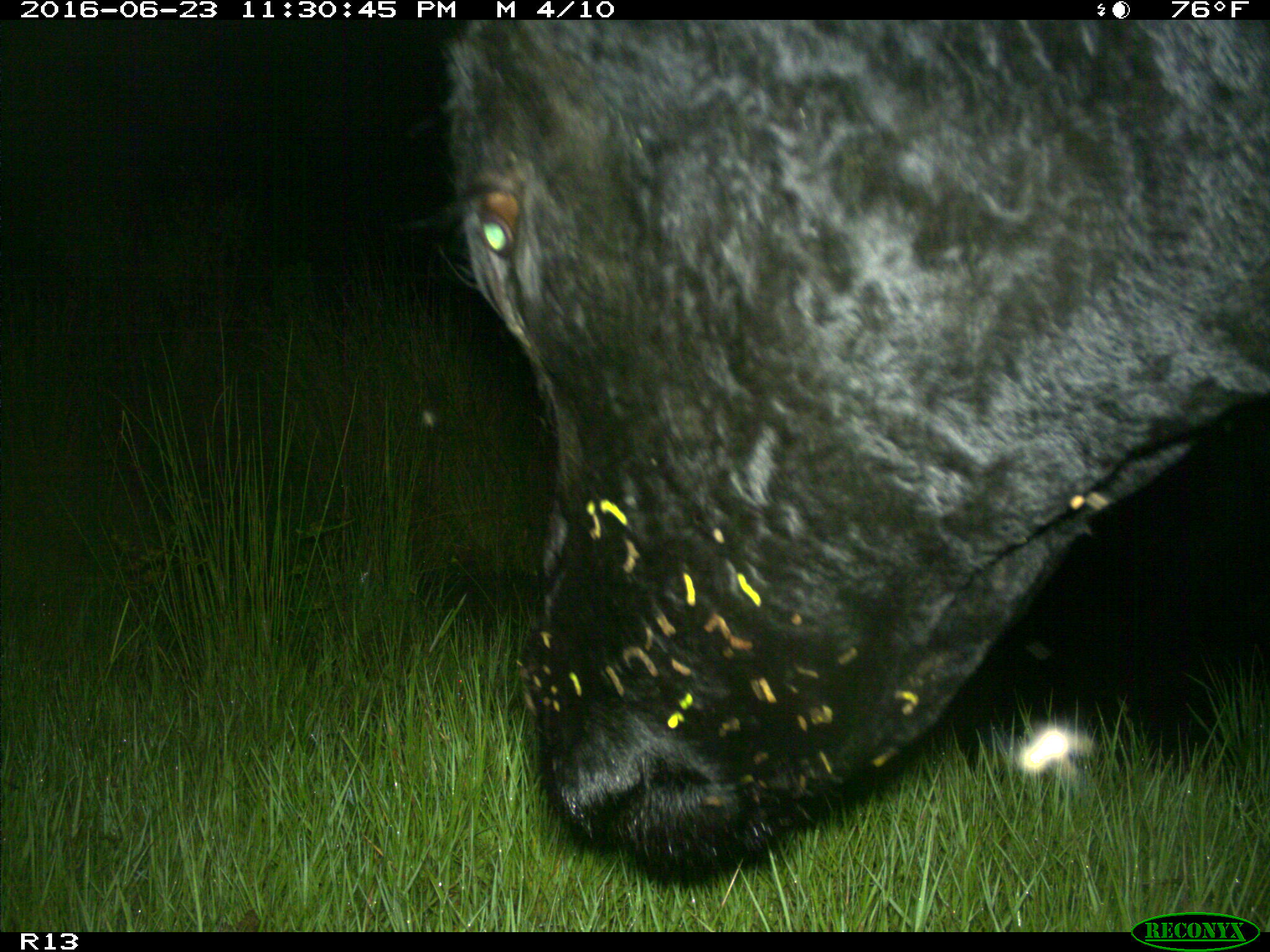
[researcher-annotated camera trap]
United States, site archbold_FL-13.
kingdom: Animalia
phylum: Chordata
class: Mammalia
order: Artiodactyla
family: Bovidae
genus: Bos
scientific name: Bos taurus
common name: domestic cow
Bos taurus (domestic cow).